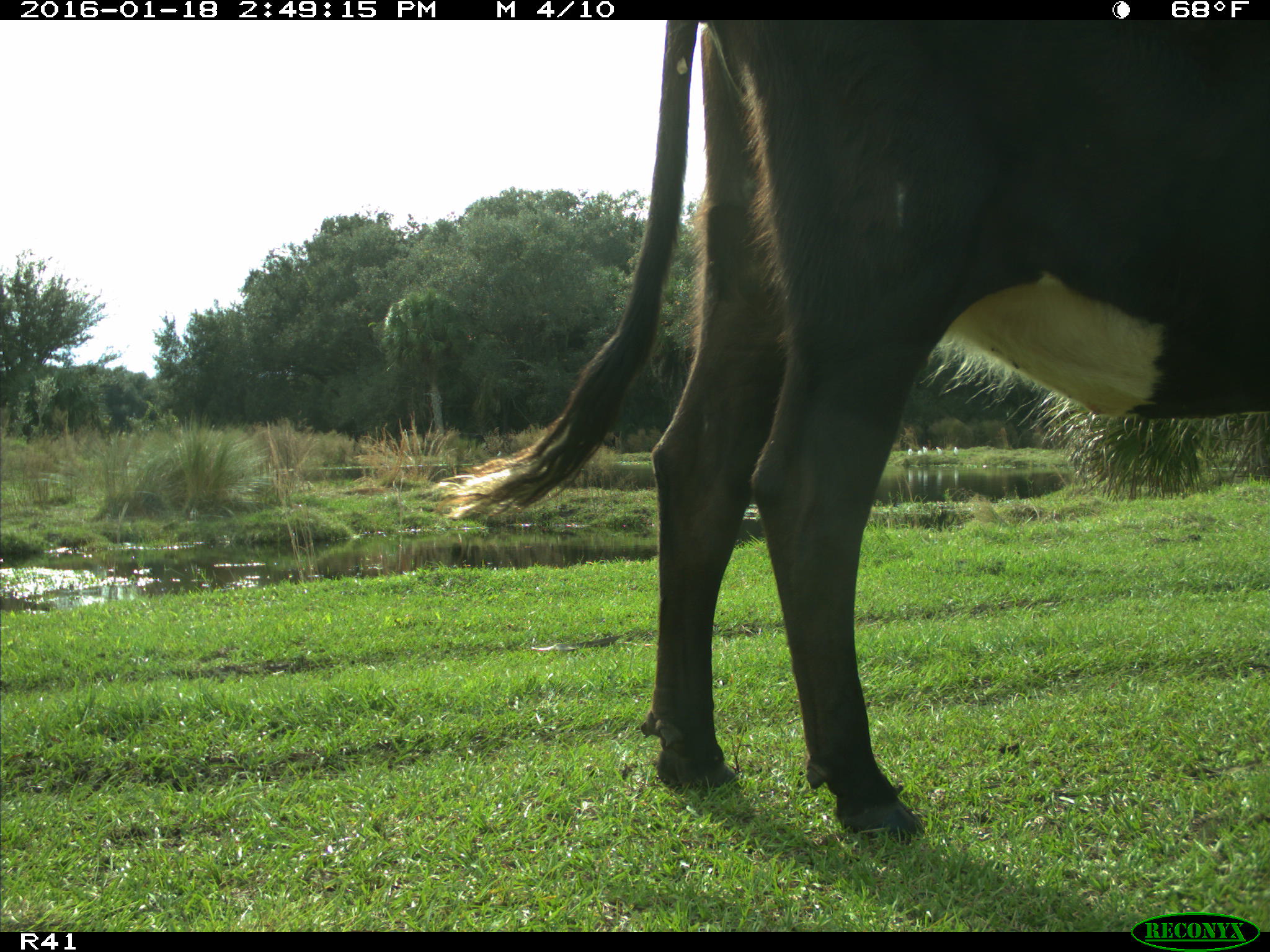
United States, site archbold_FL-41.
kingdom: Animalia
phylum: Chordata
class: Mammalia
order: Artiodactyla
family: Bovidae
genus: Bos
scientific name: Bos taurus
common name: domestic cow